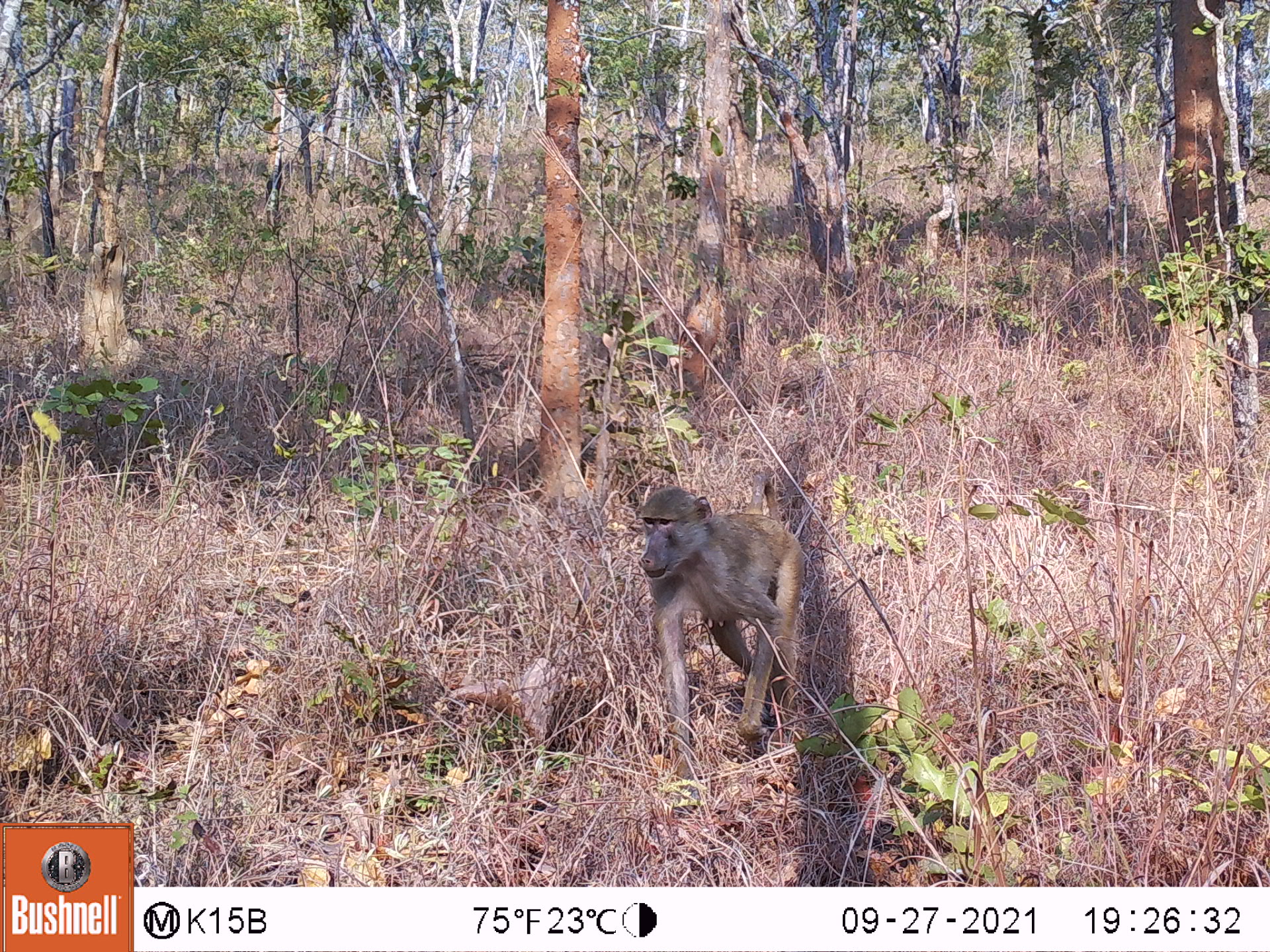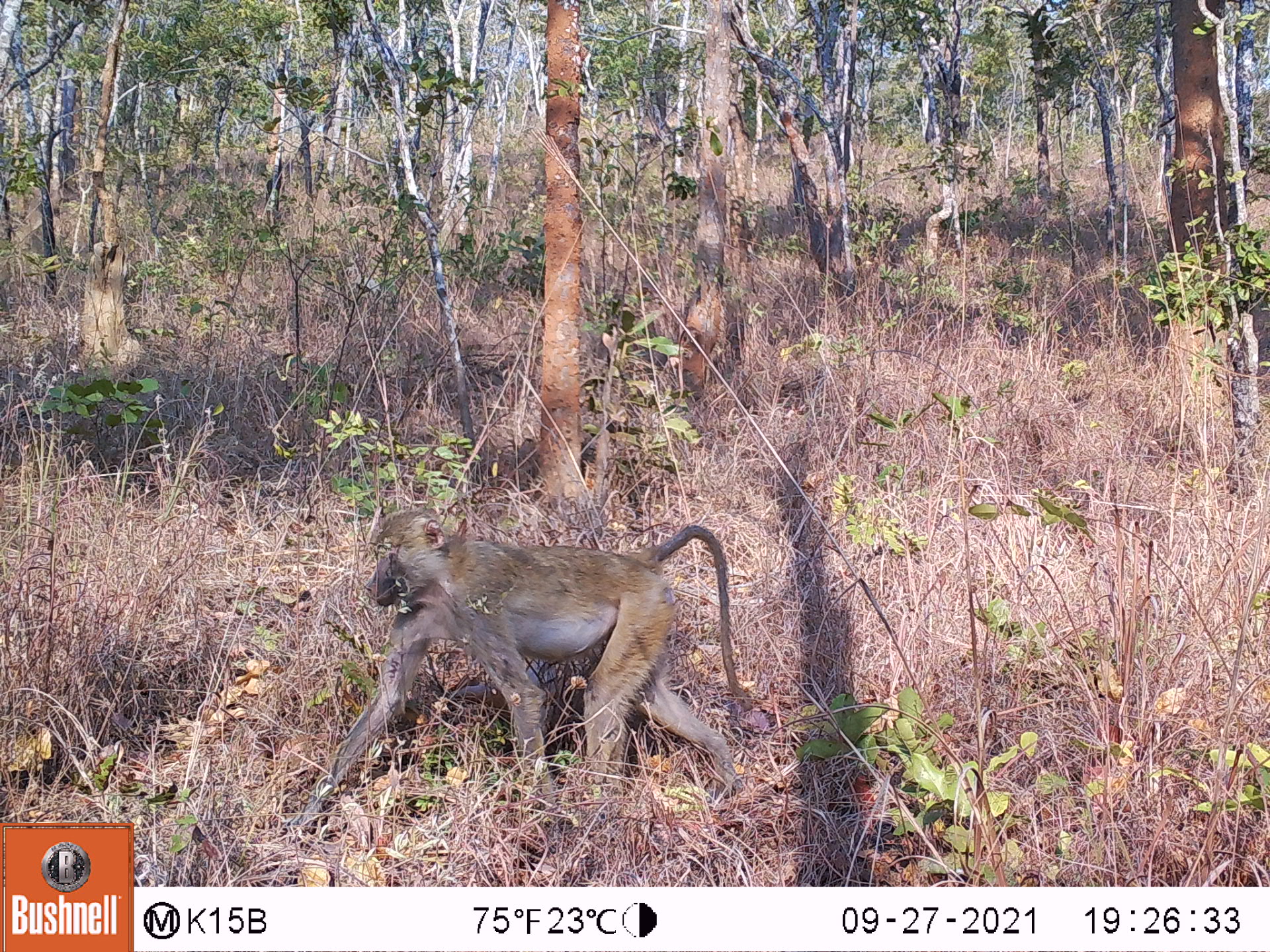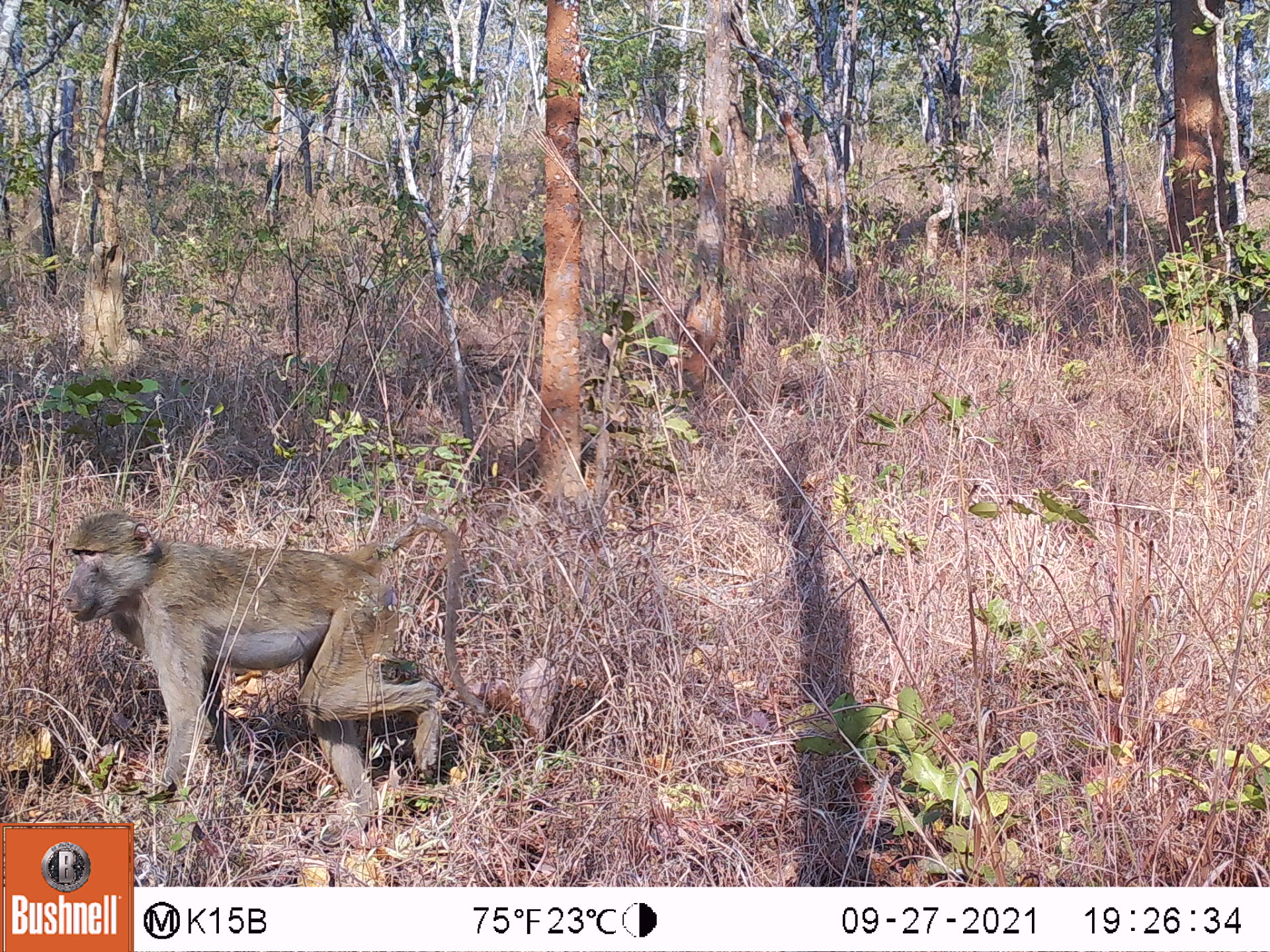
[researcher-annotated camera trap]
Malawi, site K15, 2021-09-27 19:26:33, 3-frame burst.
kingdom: Animalia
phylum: Chordata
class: Mammalia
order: Primates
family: Cercopithecidae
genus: Papio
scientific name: Papio cynocephalus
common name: yellow baboon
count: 1